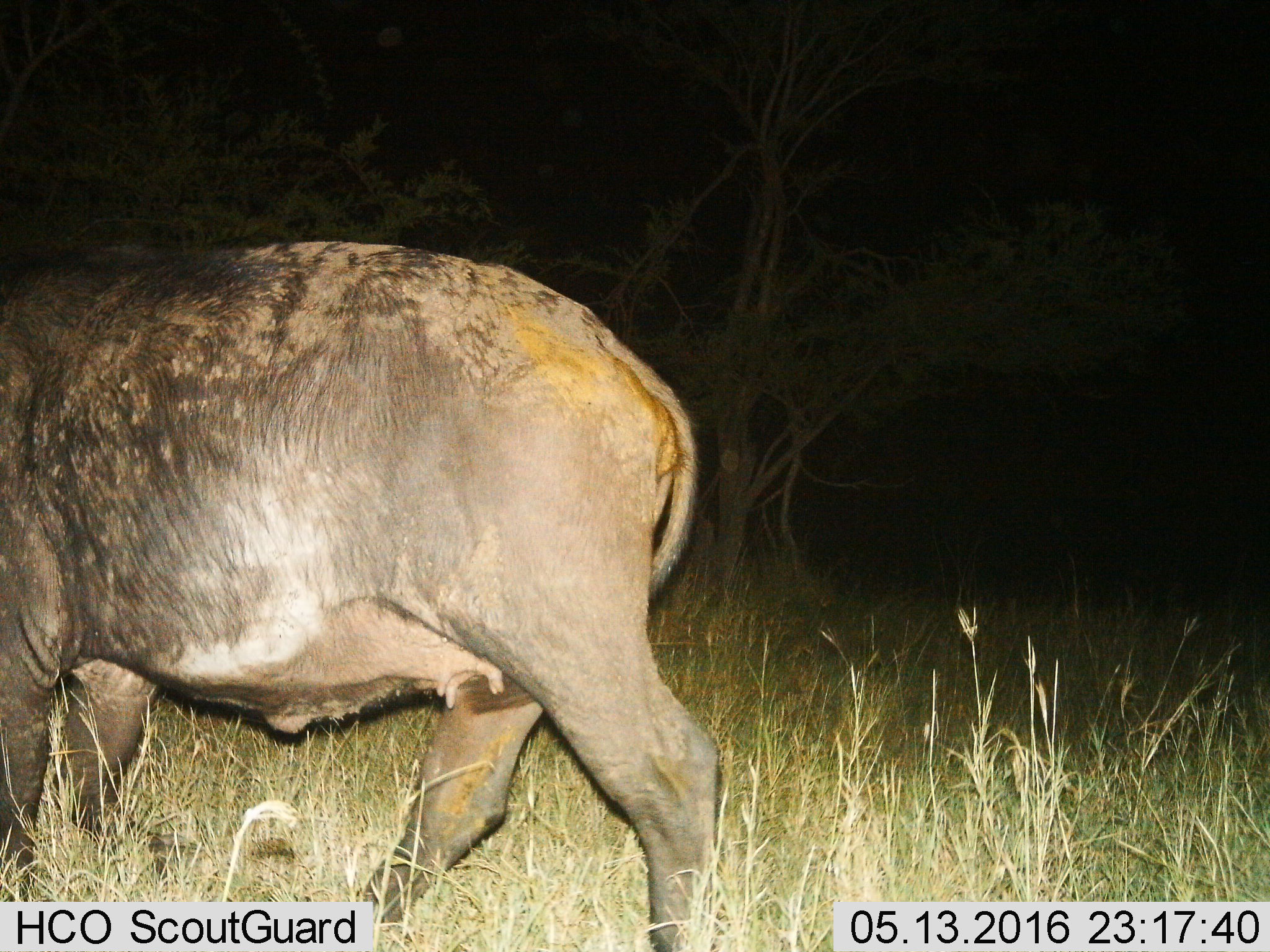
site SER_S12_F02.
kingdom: Animalia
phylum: Chordata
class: Mammalia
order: Artiodactyla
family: Bovidae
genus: Syncerus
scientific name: Syncerus caffer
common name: african buffalo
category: buffalo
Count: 1.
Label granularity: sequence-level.